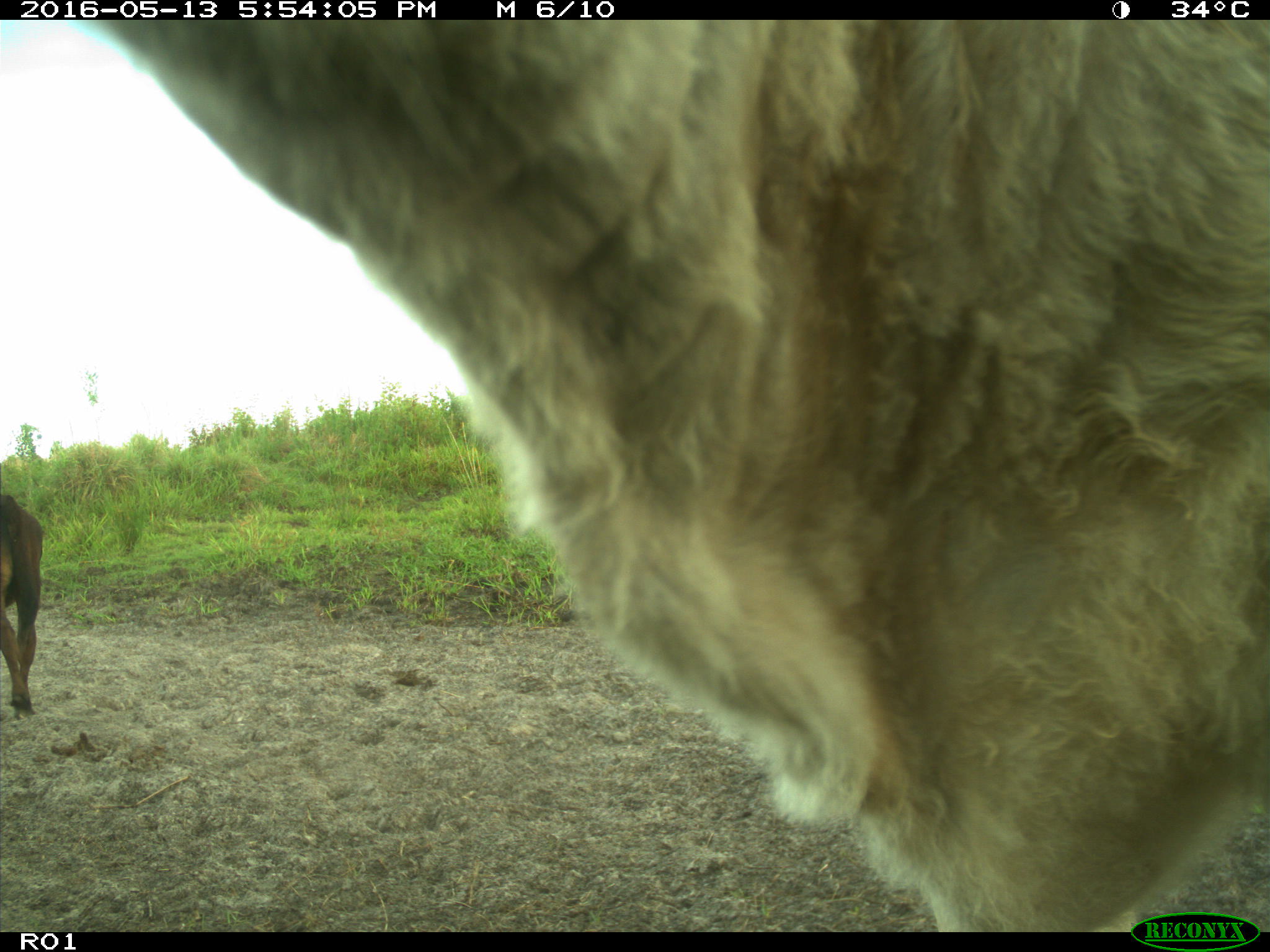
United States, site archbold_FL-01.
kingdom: Animalia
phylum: Chordata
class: Mammalia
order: Artiodactyla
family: Bovidae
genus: Bos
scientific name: Bos taurus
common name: domestic cow